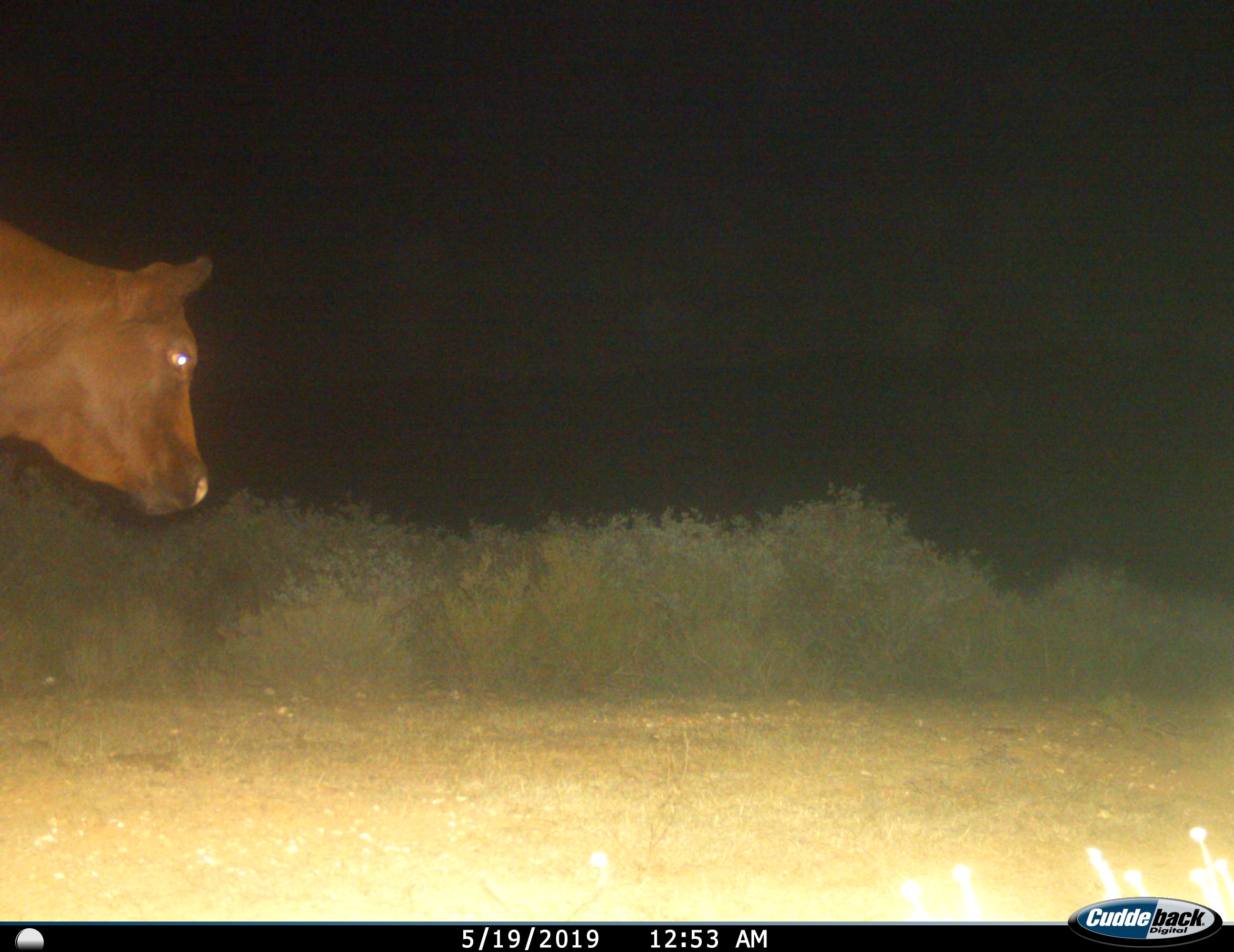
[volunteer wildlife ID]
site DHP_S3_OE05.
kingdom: Animalia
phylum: Chordata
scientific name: Vertebrata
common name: domestic animal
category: domesticanimal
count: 1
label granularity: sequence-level